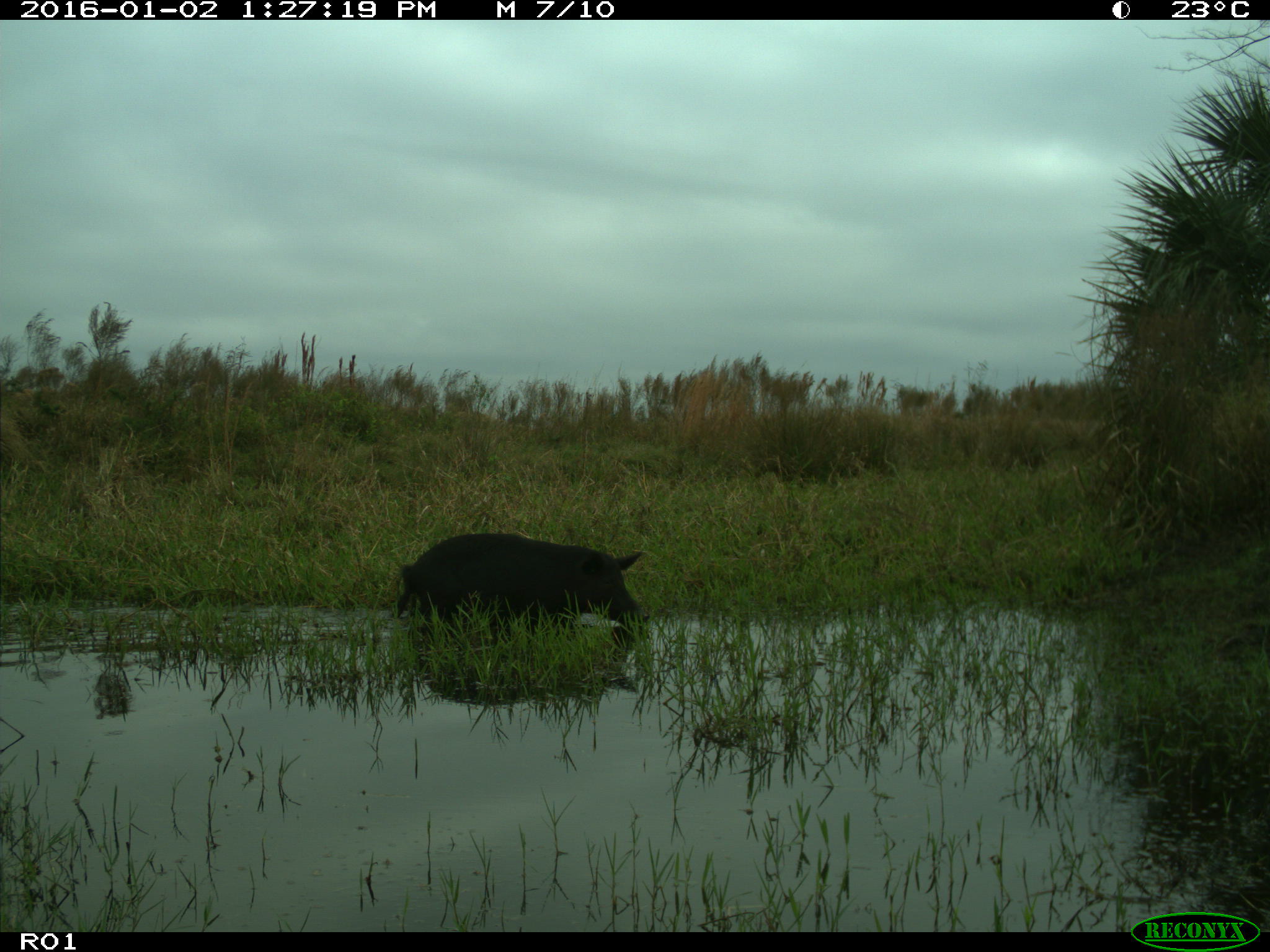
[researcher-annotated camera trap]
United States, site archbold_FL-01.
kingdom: Animalia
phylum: Chordata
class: Mammalia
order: Artiodactyla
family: Suidae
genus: Sus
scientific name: Sus scrofa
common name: wild boar